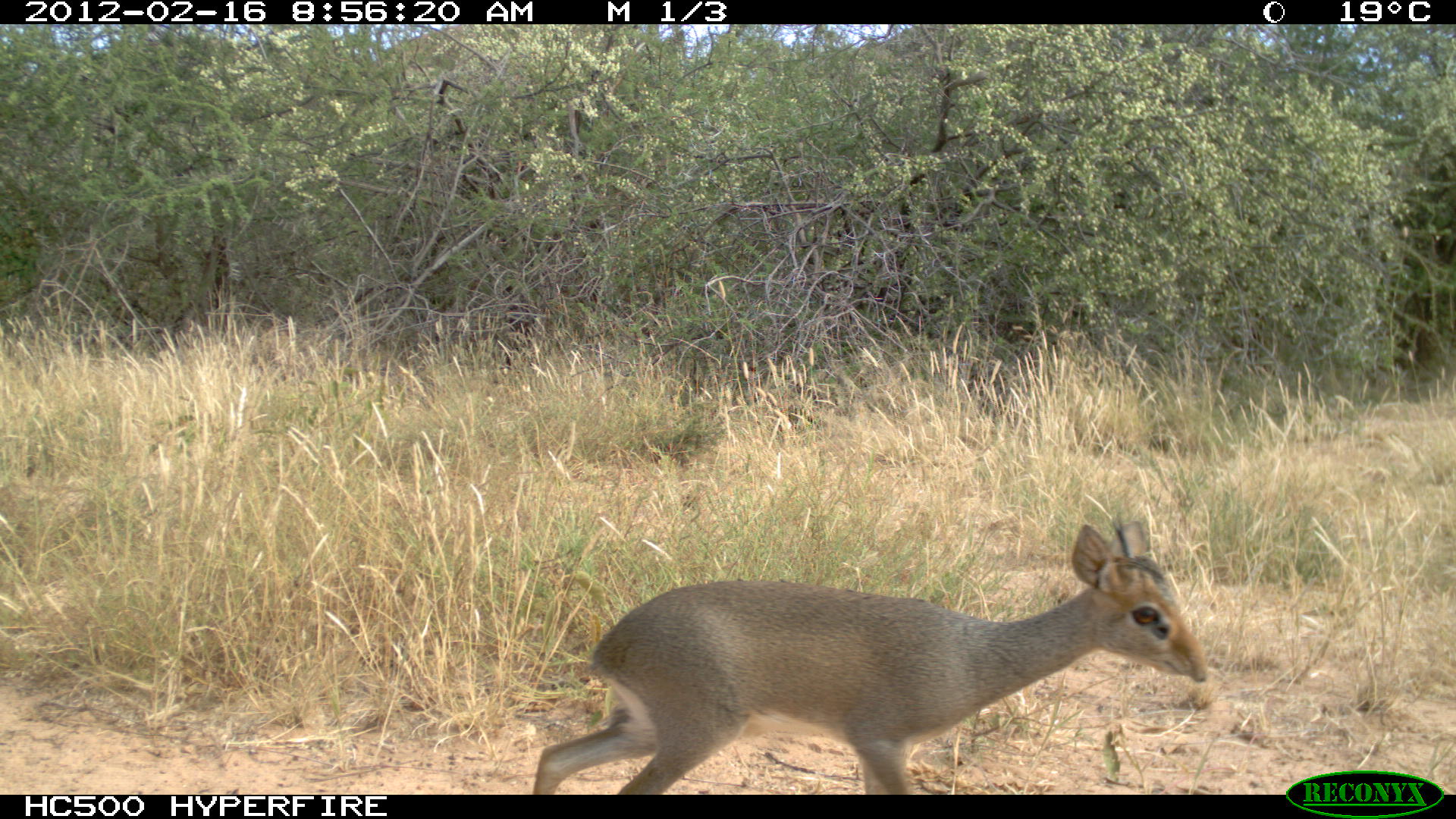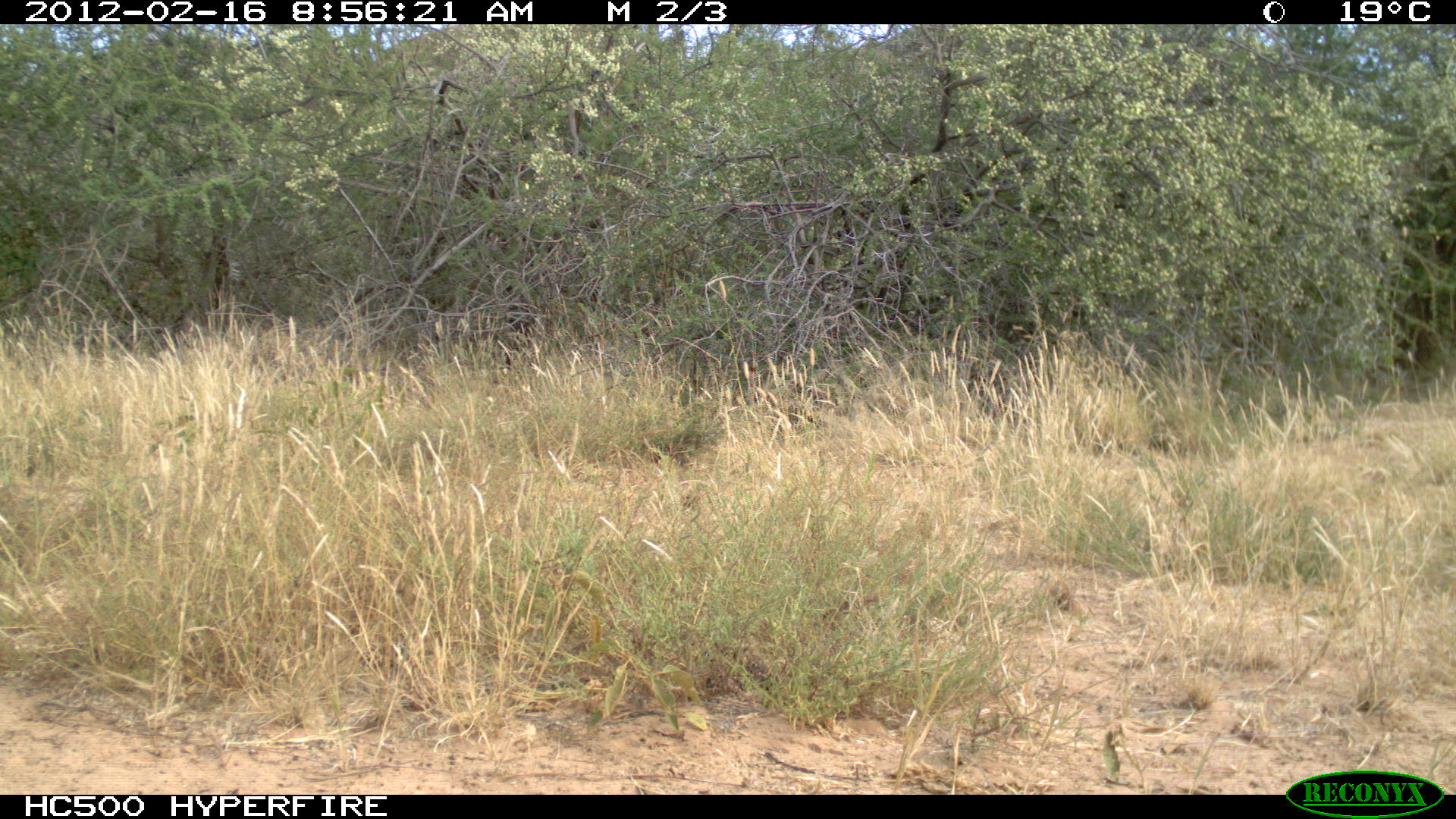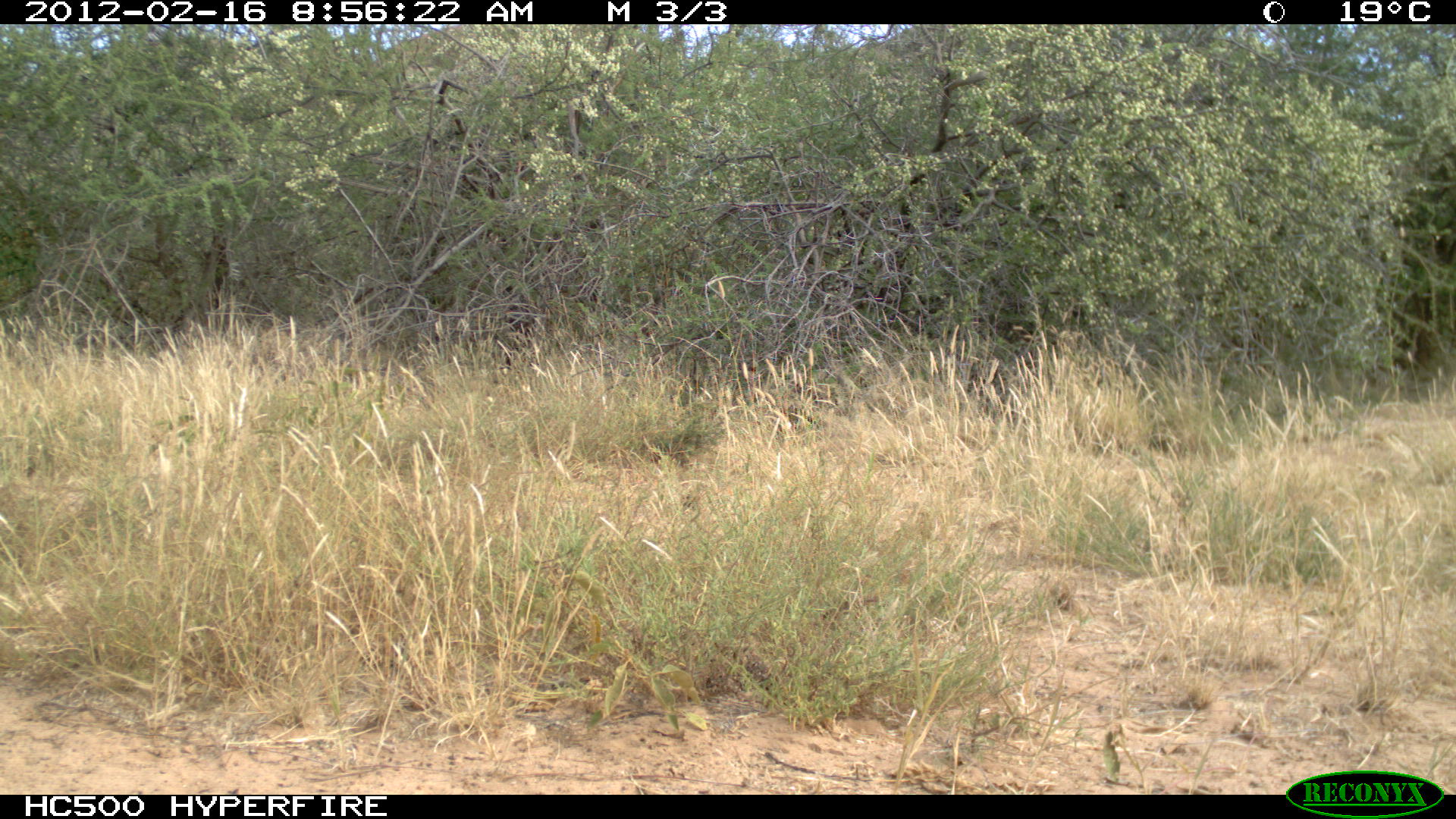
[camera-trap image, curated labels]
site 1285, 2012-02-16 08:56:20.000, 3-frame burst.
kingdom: Animalia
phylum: Chordata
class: Mammalia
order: Artiodactyla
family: Bovidae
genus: Madoqua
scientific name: Madoqua guentheri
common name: günther's dik-dik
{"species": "Madoqua guentheri (günther's dik-dik)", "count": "1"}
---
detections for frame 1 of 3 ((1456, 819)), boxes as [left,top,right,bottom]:
madoqua guentheri: [534,508,1211,794]